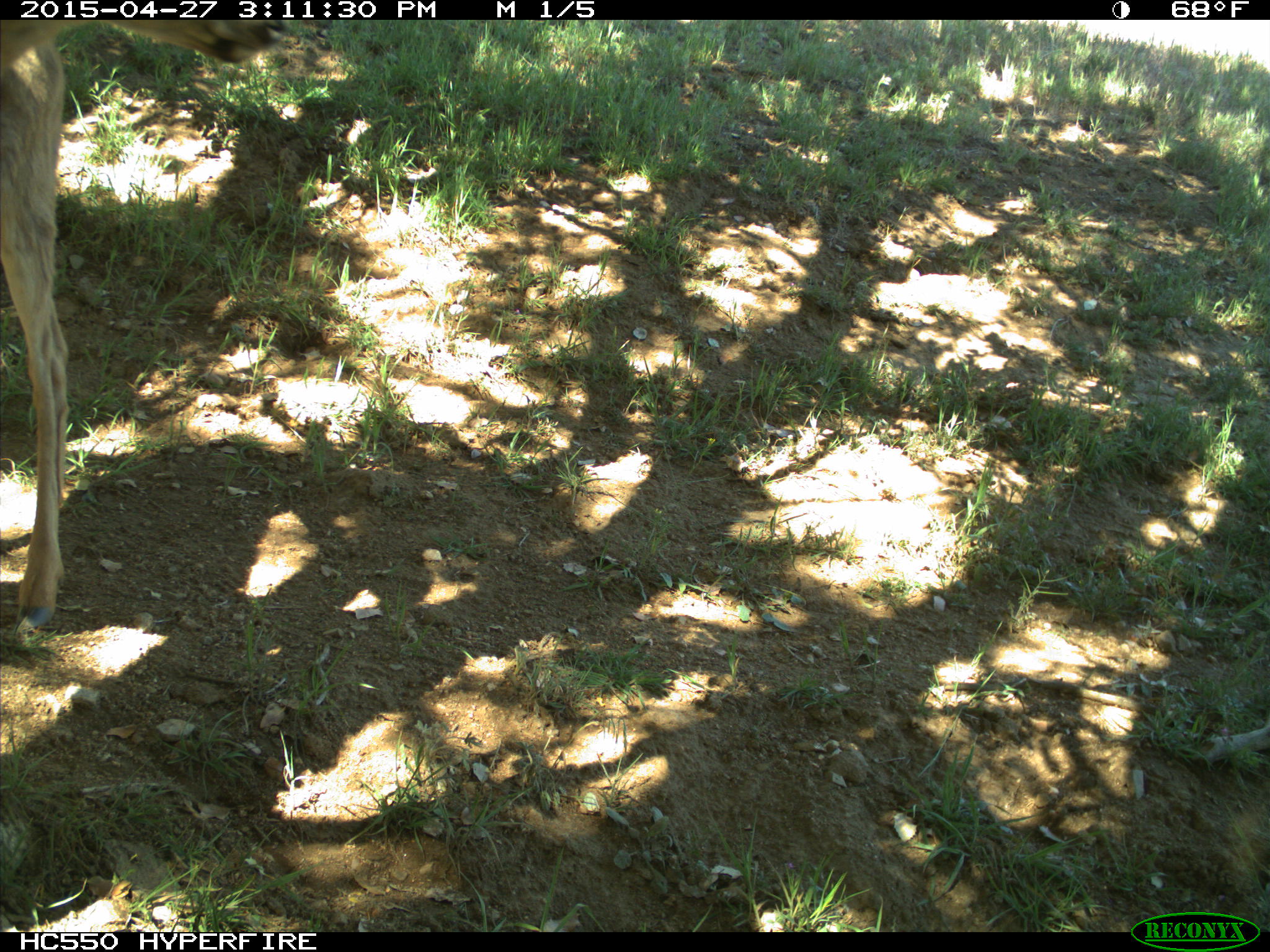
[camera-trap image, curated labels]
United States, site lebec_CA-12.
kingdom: Animalia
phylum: Chordata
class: Mammalia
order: Artiodactyla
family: Cervidae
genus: Odocoileus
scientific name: Odocoileus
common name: deer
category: unidentified deer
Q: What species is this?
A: Unidentified deer (deer) (Odocoileus).